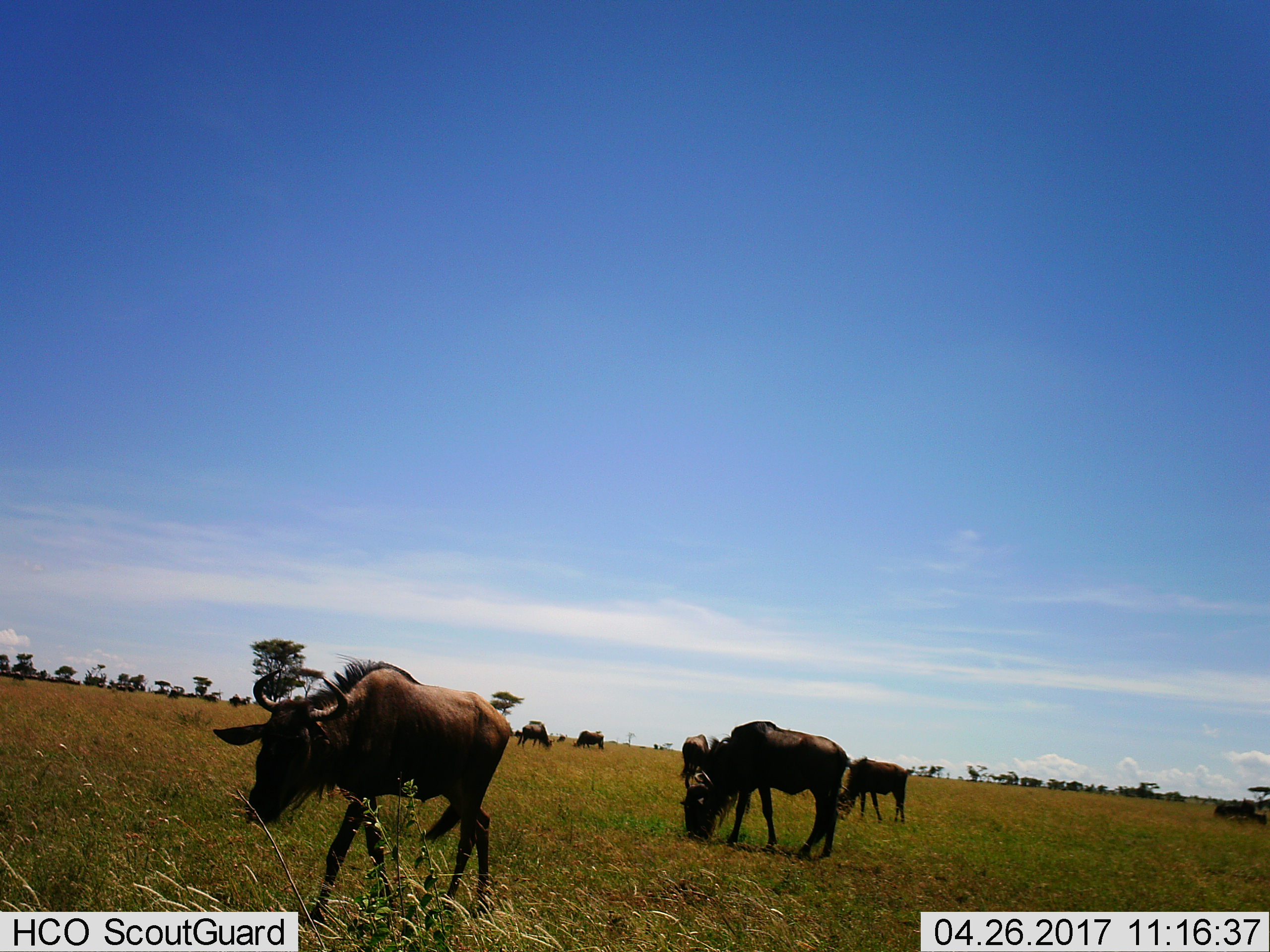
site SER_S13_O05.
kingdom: Animalia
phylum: Chordata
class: Mammalia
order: Artiodactyla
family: Bovidae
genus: Connochaetes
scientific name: Connochaetes taurinus taurinus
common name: blue wildebeest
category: wildebeestblue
Wildebeestblue (blue wildebeest) (Connochaetes taurinus taurinus), count 7. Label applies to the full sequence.